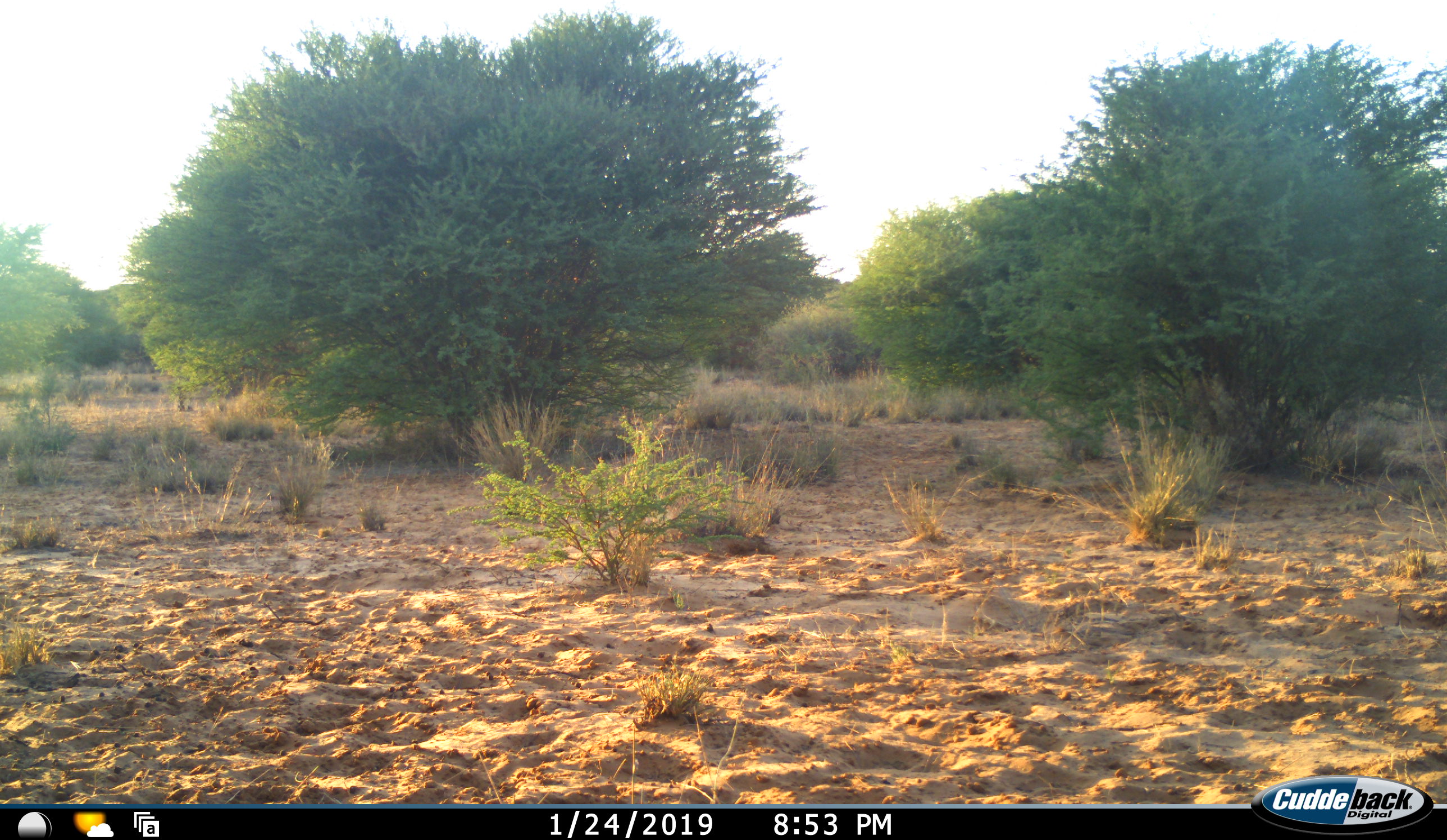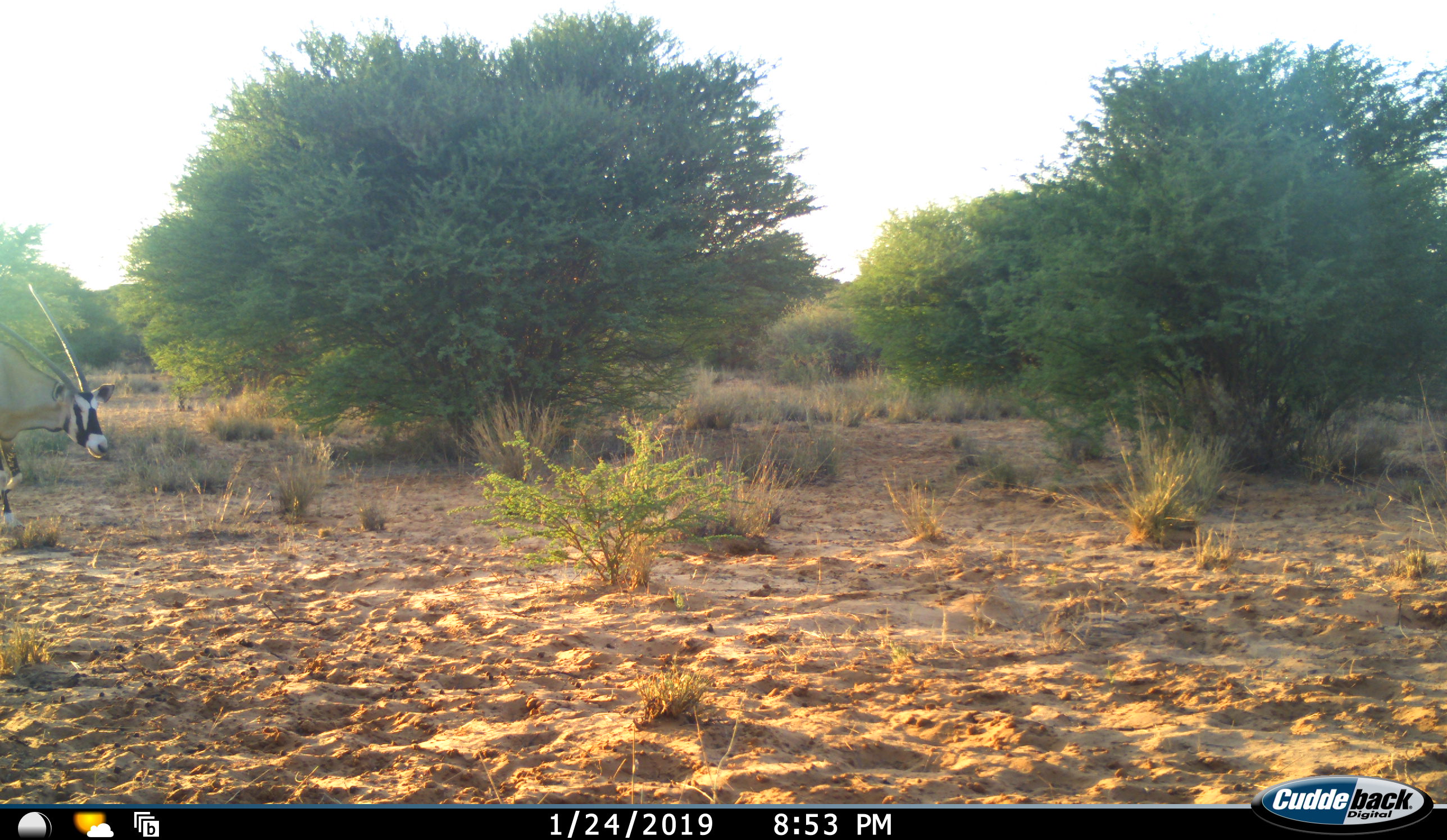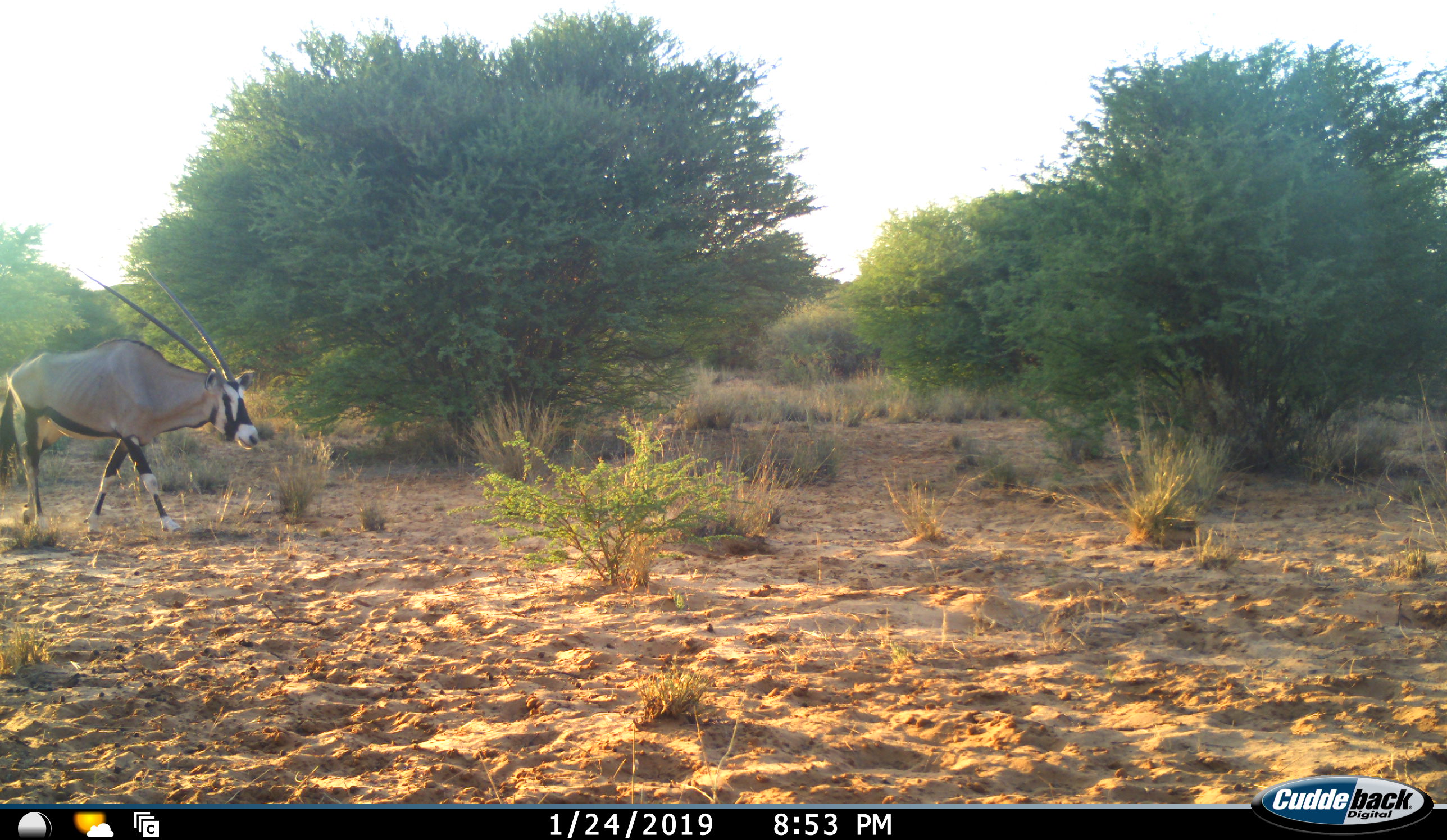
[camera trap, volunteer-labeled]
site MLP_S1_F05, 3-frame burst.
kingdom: Animalia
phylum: Chordata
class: Mammalia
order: Artiodactyla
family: Bovidae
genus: Oryx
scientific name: Oryx gazella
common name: gemsbok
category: oryx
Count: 1.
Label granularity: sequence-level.